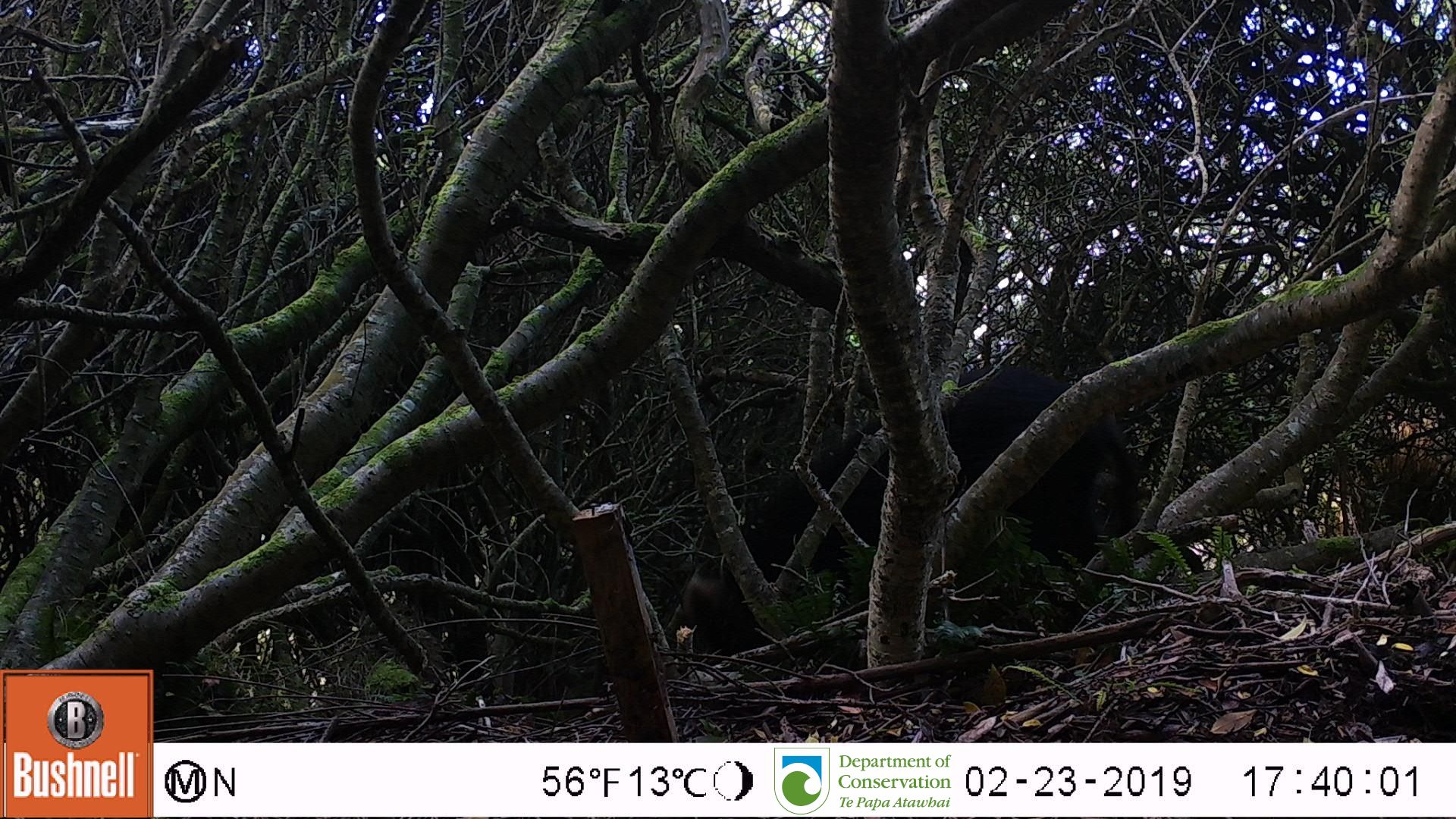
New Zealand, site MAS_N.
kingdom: Animalia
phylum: Chordata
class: Mammalia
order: Artiodactyla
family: Suidae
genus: Sus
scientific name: Sus scrofa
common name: pig